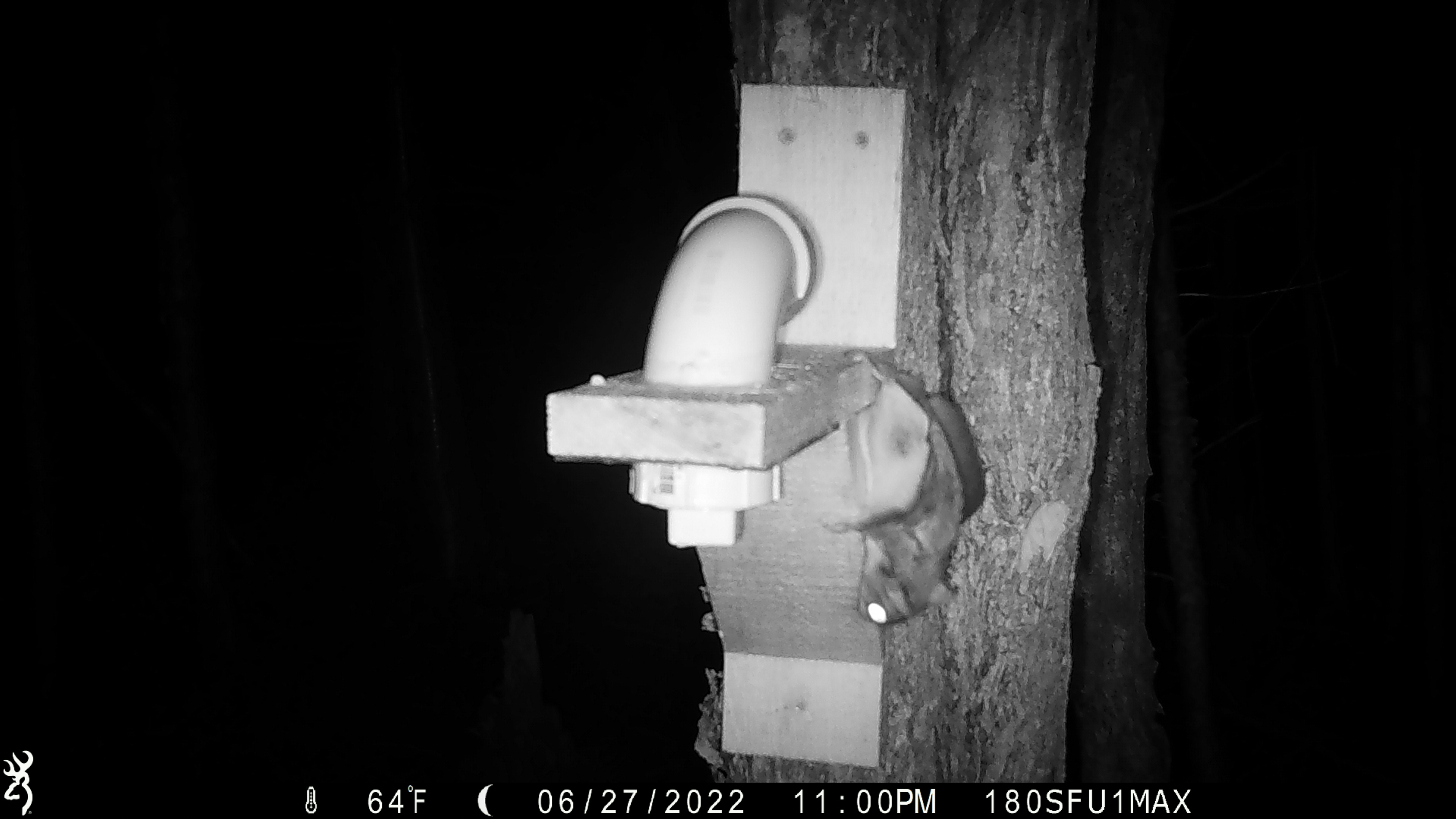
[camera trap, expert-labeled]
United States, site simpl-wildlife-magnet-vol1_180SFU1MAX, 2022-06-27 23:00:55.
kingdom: Animalia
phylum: Chordata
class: Mammalia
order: Rodentia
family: Sciuridae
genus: Glaucomys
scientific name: Glaucomys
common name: flying squirrel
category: flying squirrel sp.